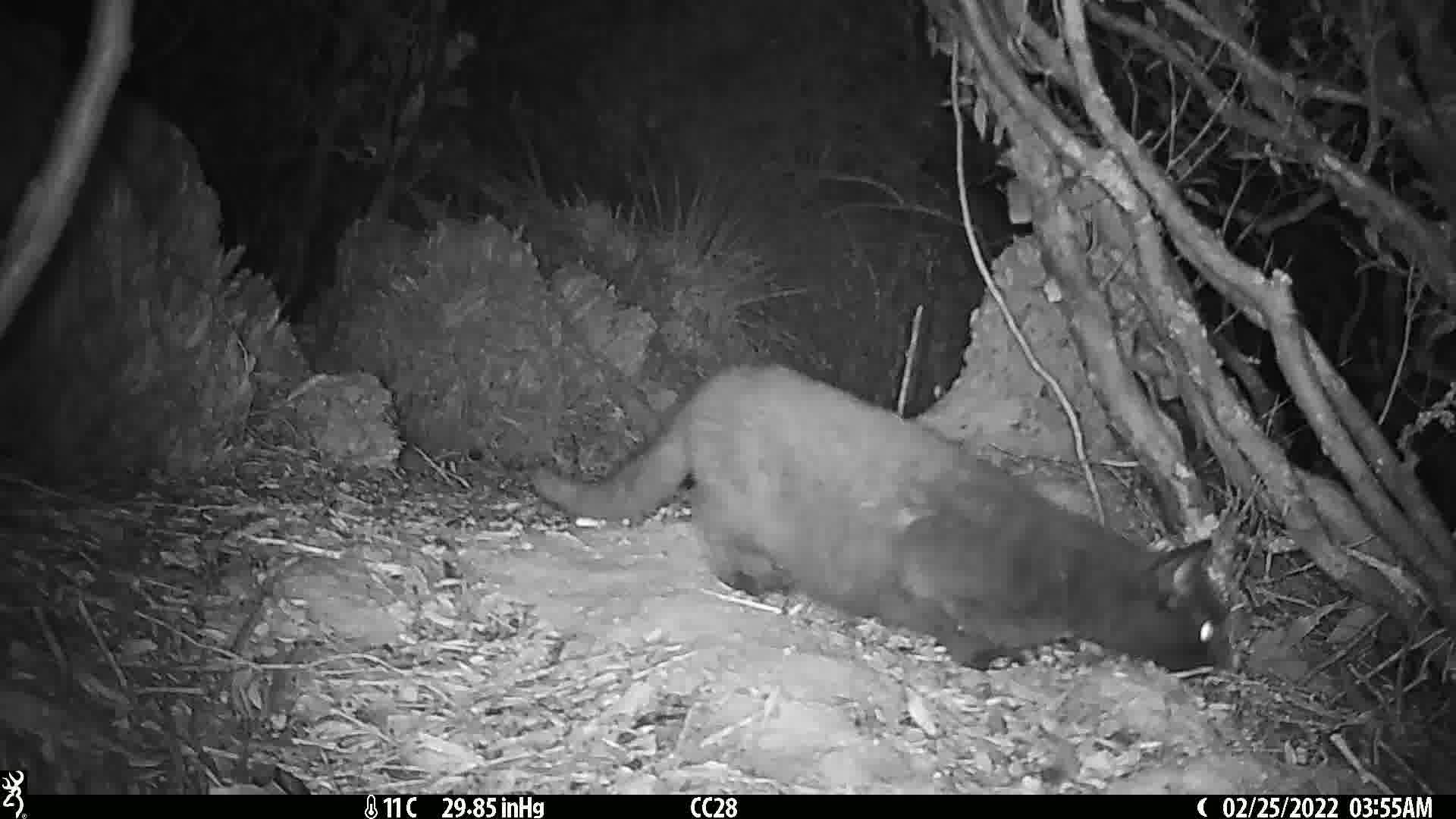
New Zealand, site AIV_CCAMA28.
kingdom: Animalia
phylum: Chordata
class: Mammalia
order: Carnivora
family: Felidae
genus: Felis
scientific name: Felis catus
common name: domestic cat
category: cat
Cat (domestic cat) (Felis catus).